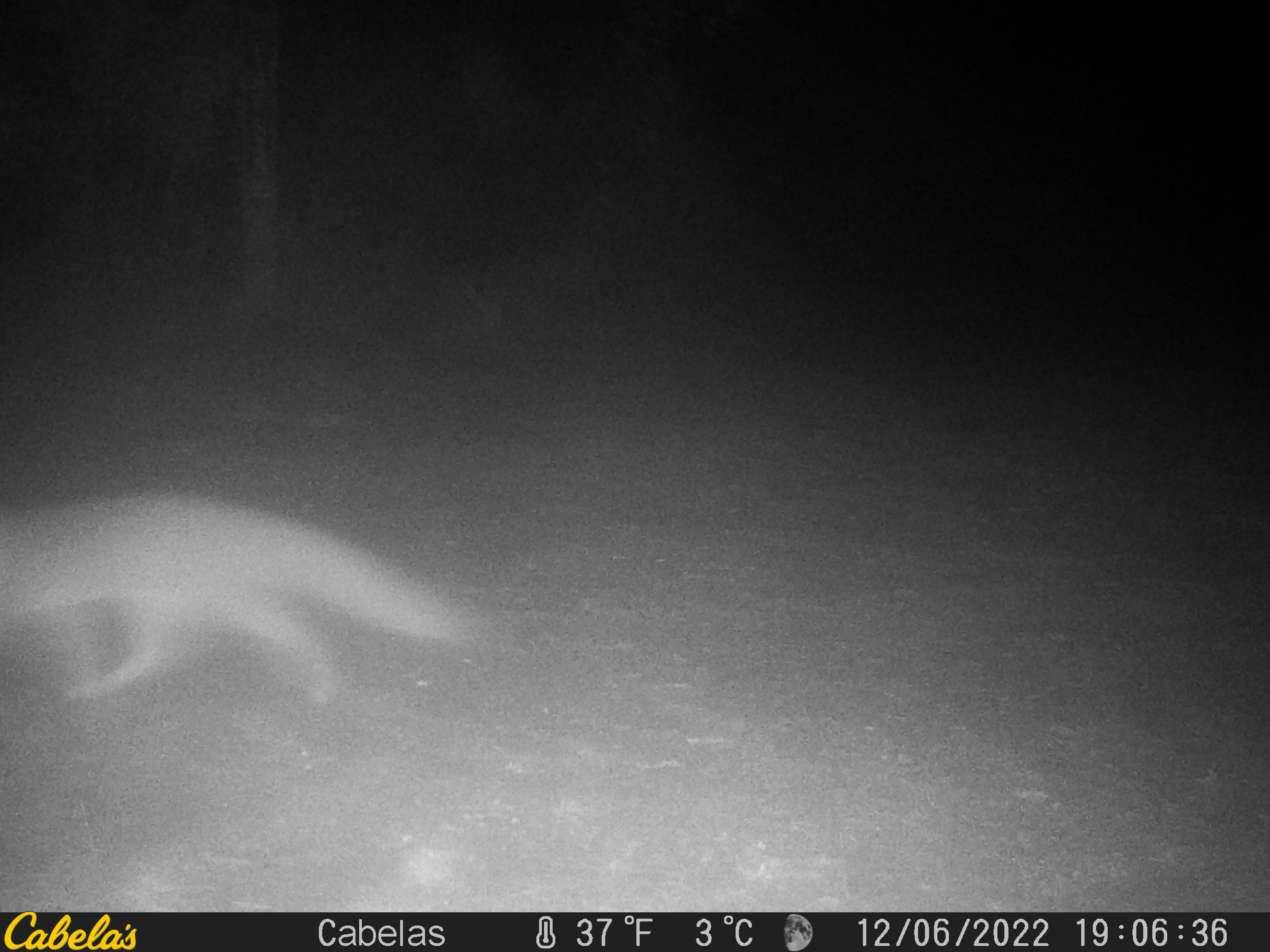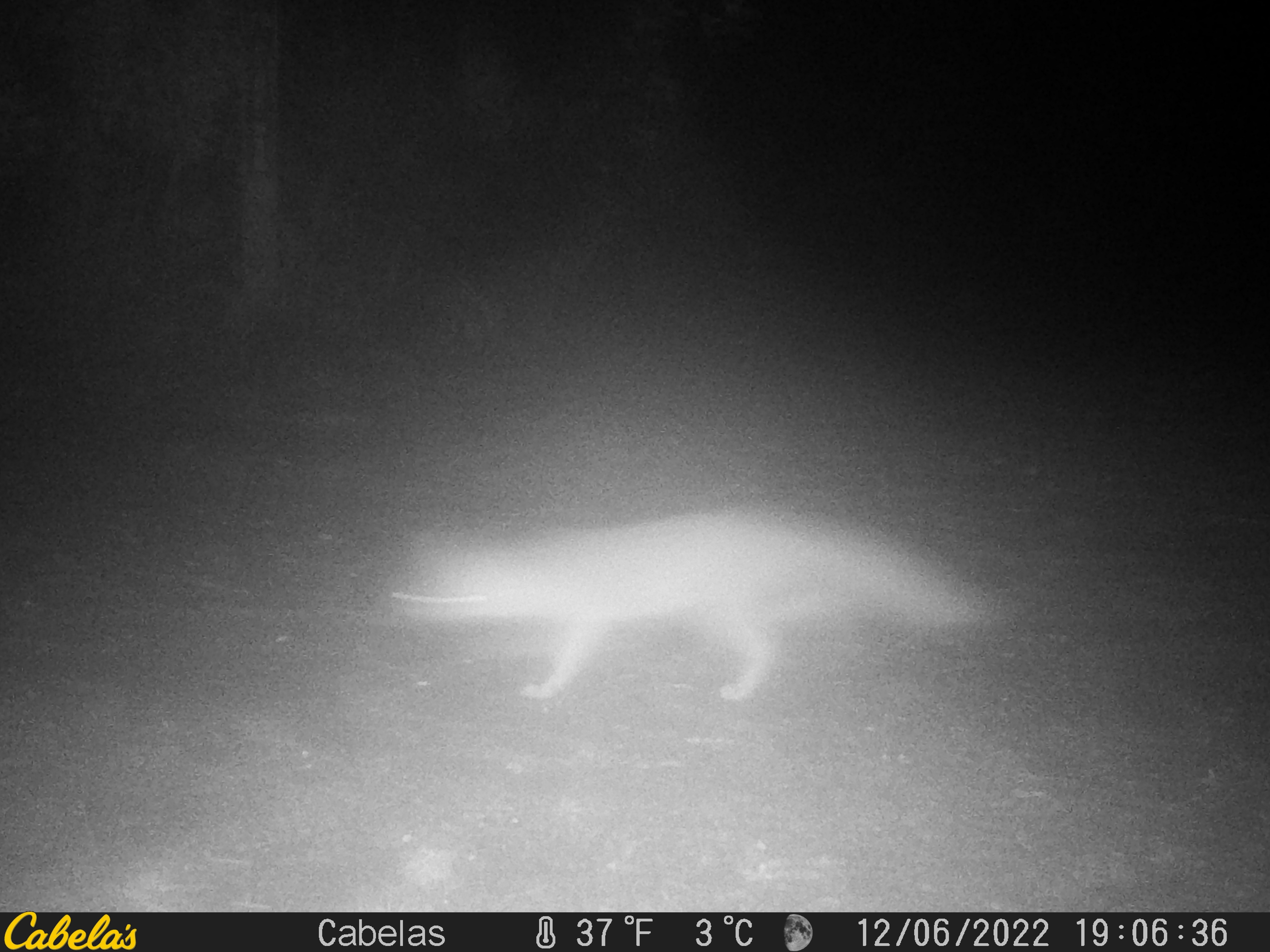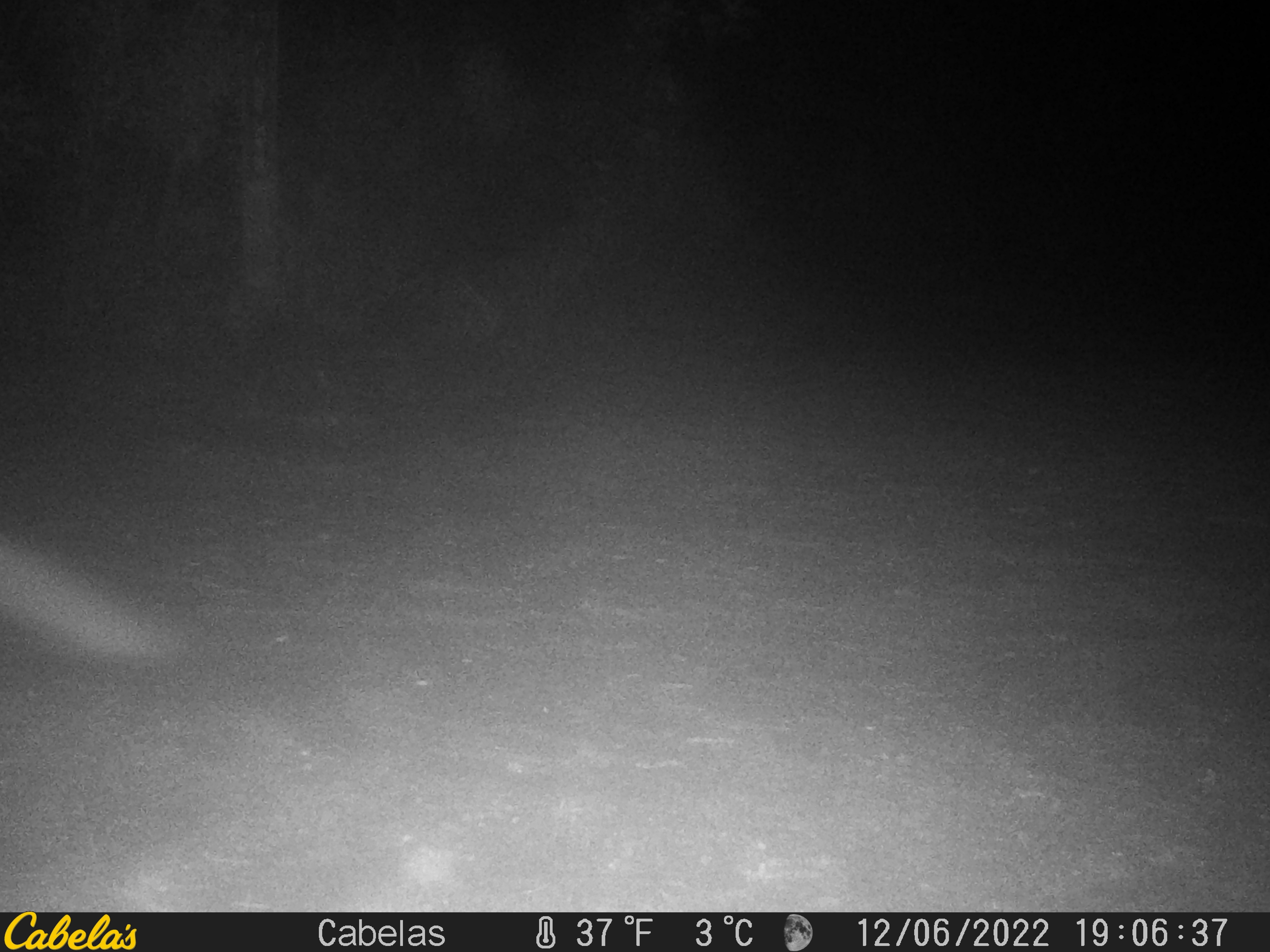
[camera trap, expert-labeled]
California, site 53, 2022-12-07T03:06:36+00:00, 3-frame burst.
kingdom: Animalia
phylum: Chordata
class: Mammalia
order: Carnivora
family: Canidae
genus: Urocyon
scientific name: Urocyon cinereoargenteus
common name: gray fox